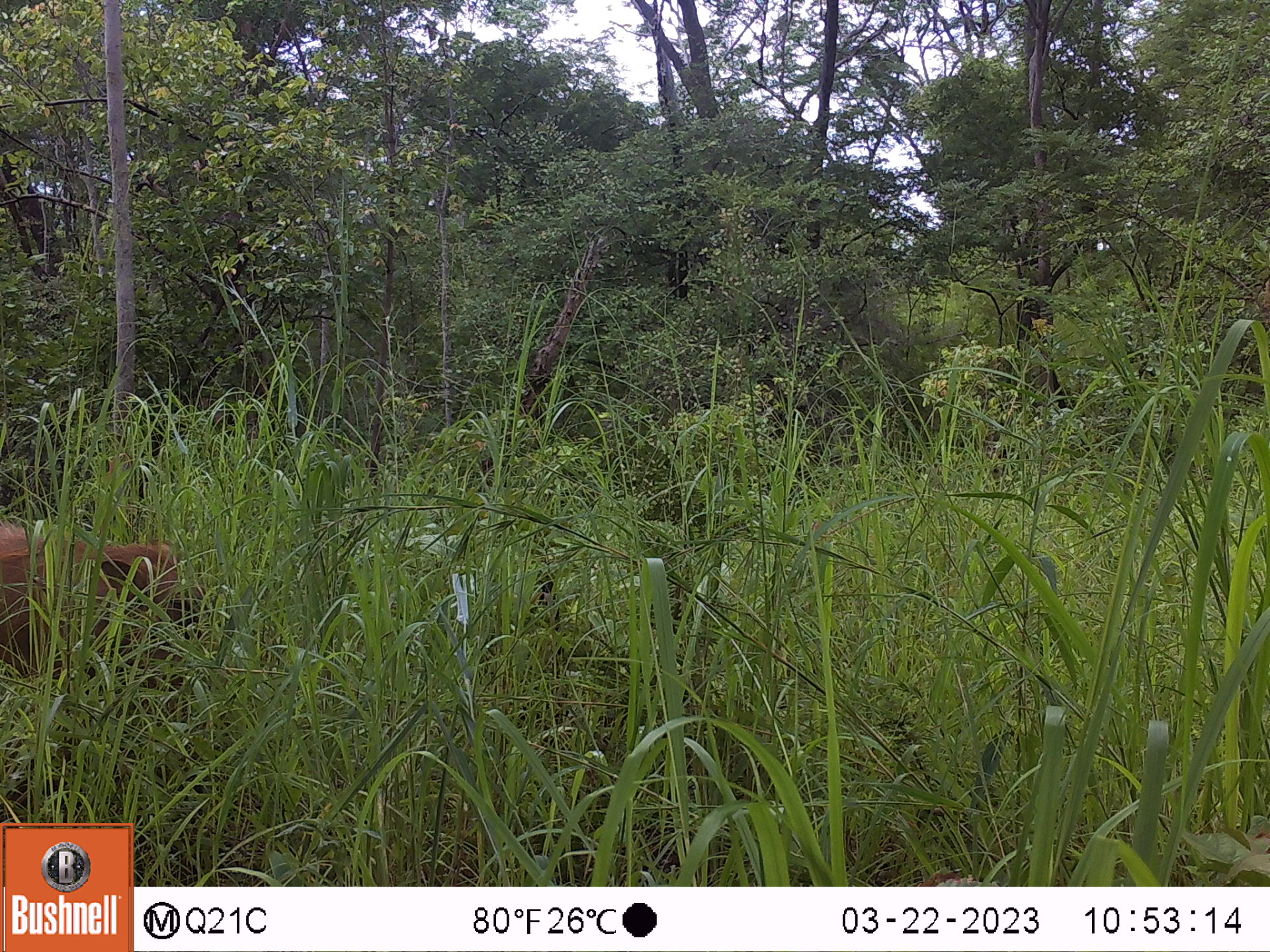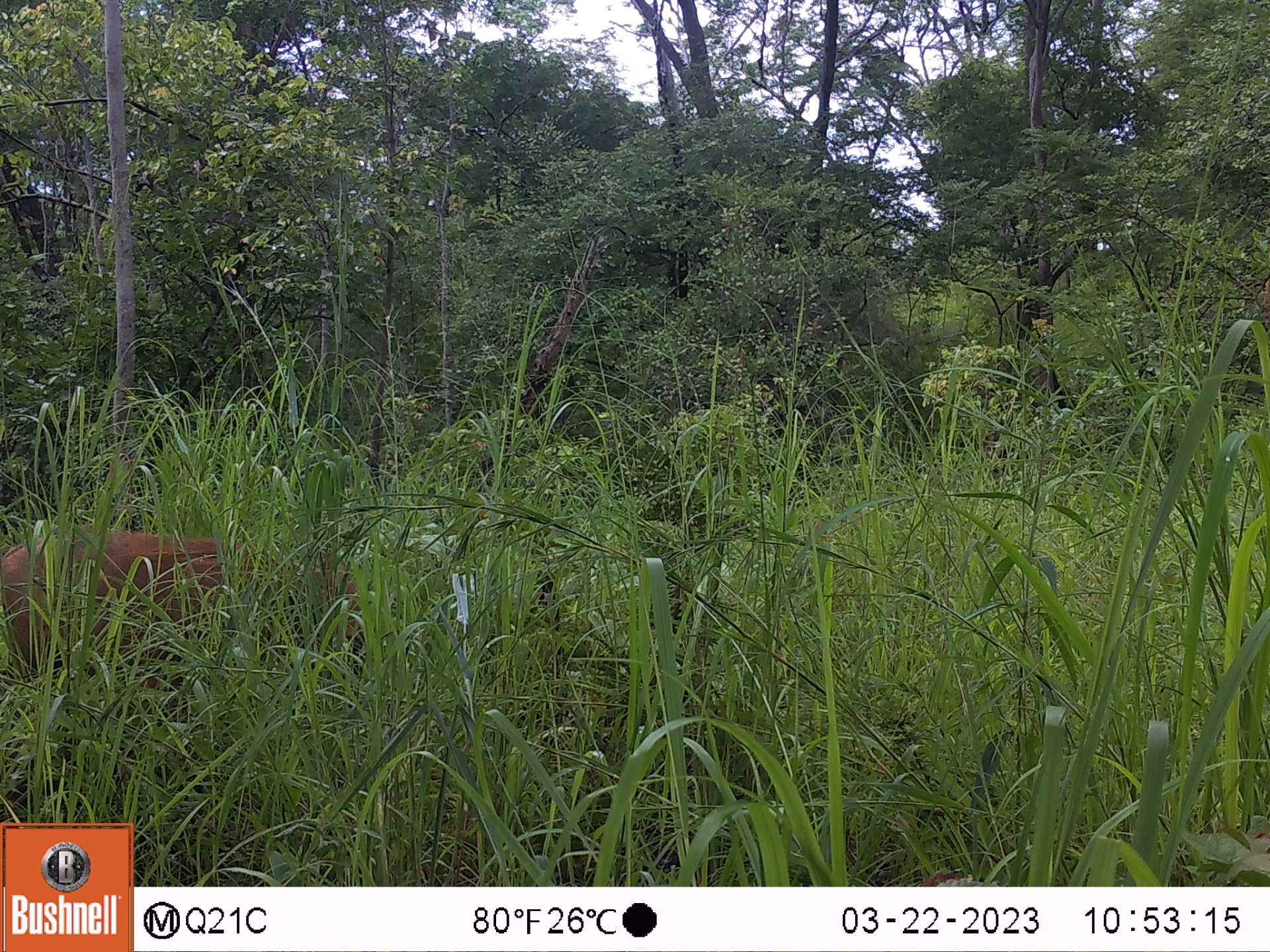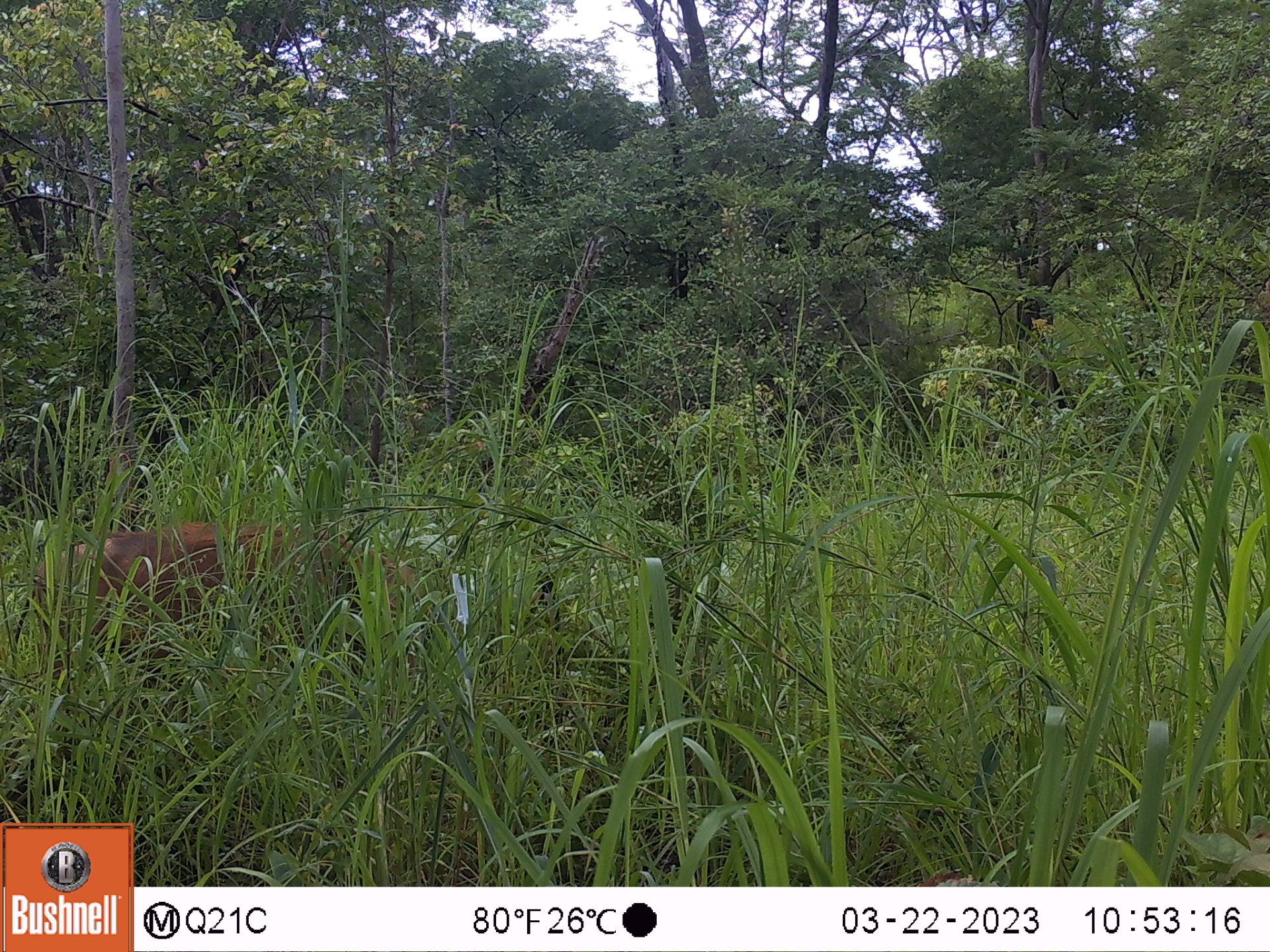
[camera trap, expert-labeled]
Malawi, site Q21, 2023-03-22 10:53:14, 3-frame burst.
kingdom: Animalia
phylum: Chordata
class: Mammalia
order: Artiodactyla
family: Suidae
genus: Phacochoerus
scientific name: Phacochoerus africanus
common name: common warthog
Common warthog (Phacochoerus africanus), count 1.